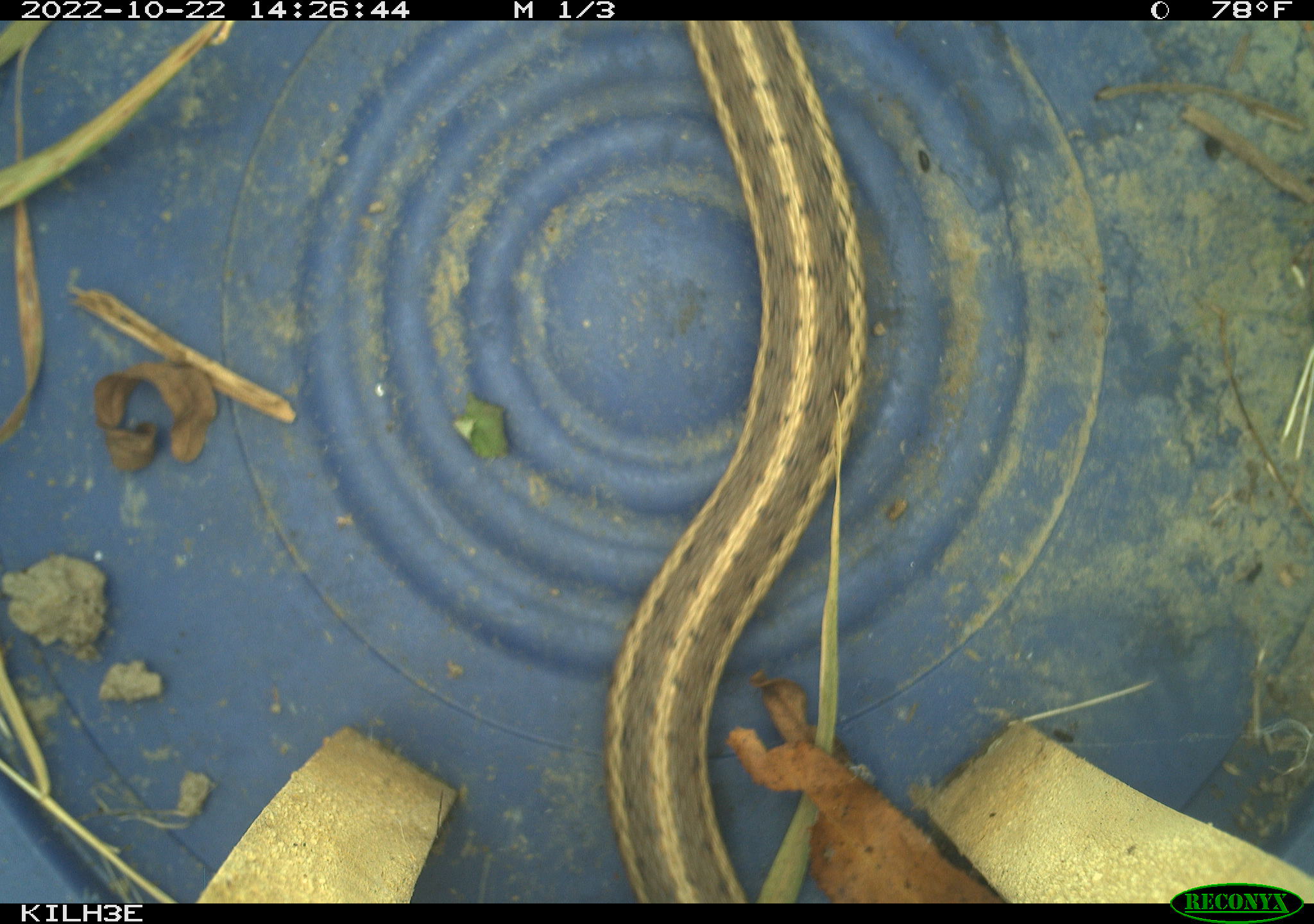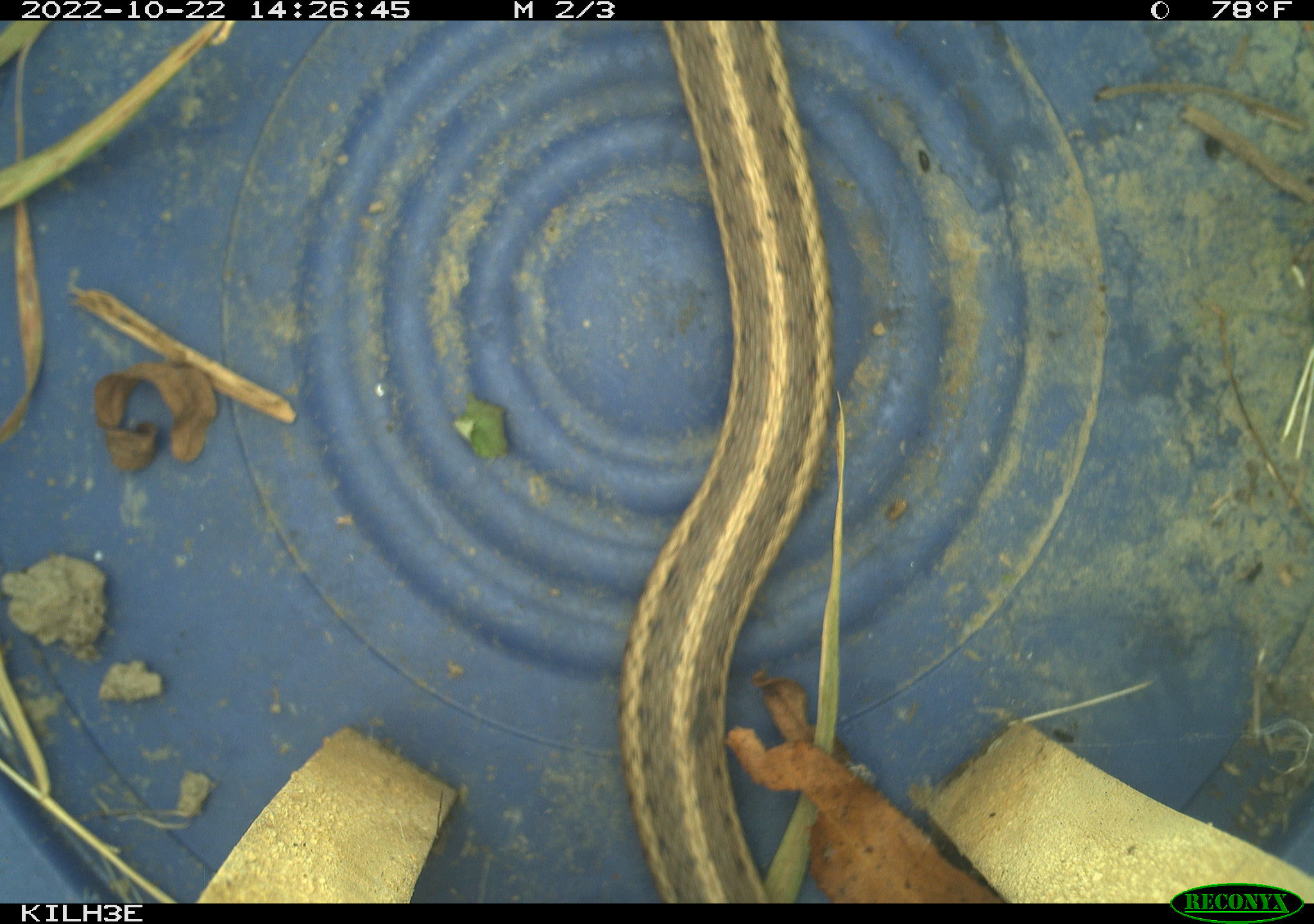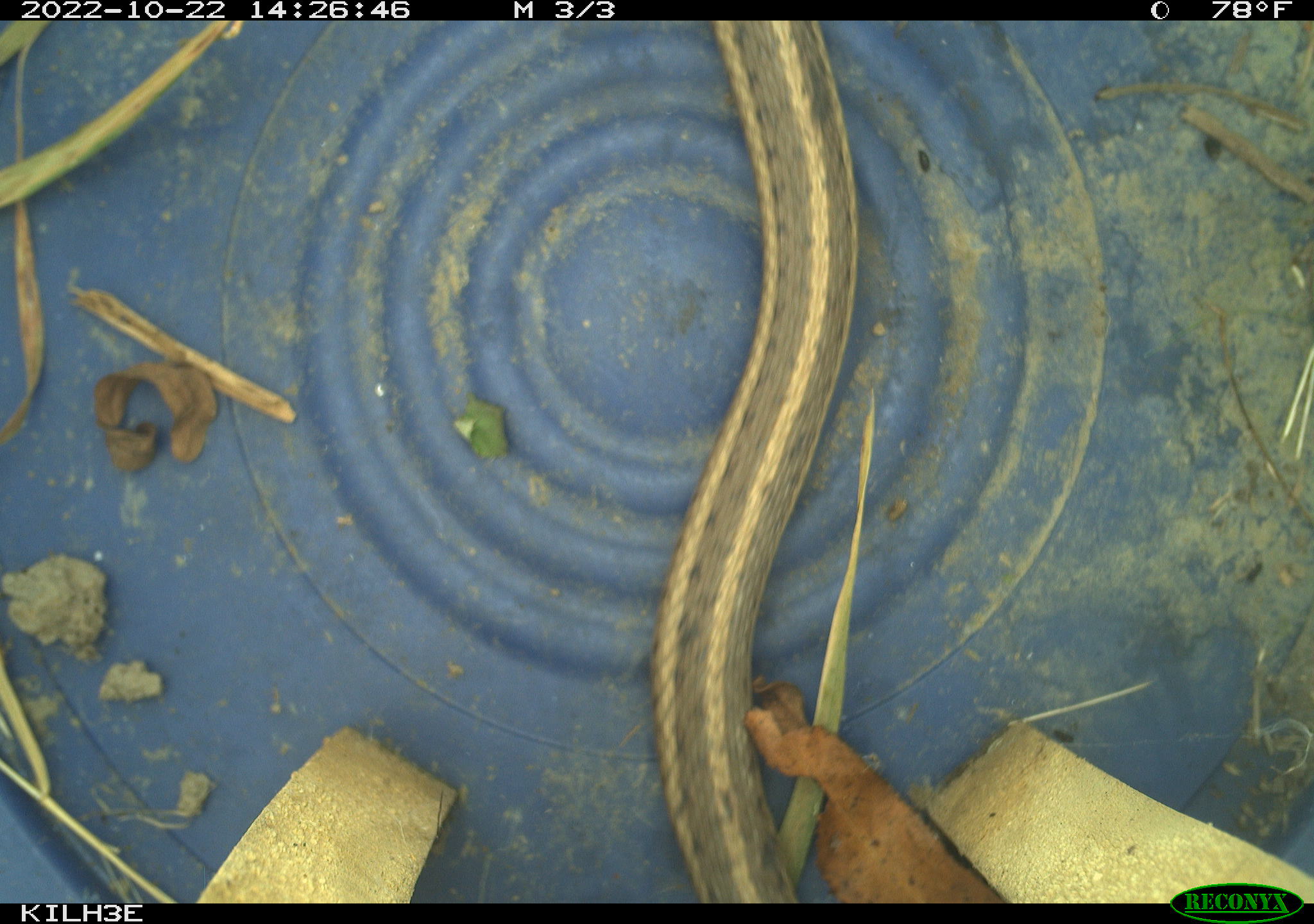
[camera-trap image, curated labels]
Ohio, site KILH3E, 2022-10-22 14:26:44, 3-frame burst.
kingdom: Animalia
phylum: Chordata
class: Reptilia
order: Squamata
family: Colubridae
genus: Thamnophis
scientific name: Thamnophis sirtalis sirtalis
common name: eastern gartersnake